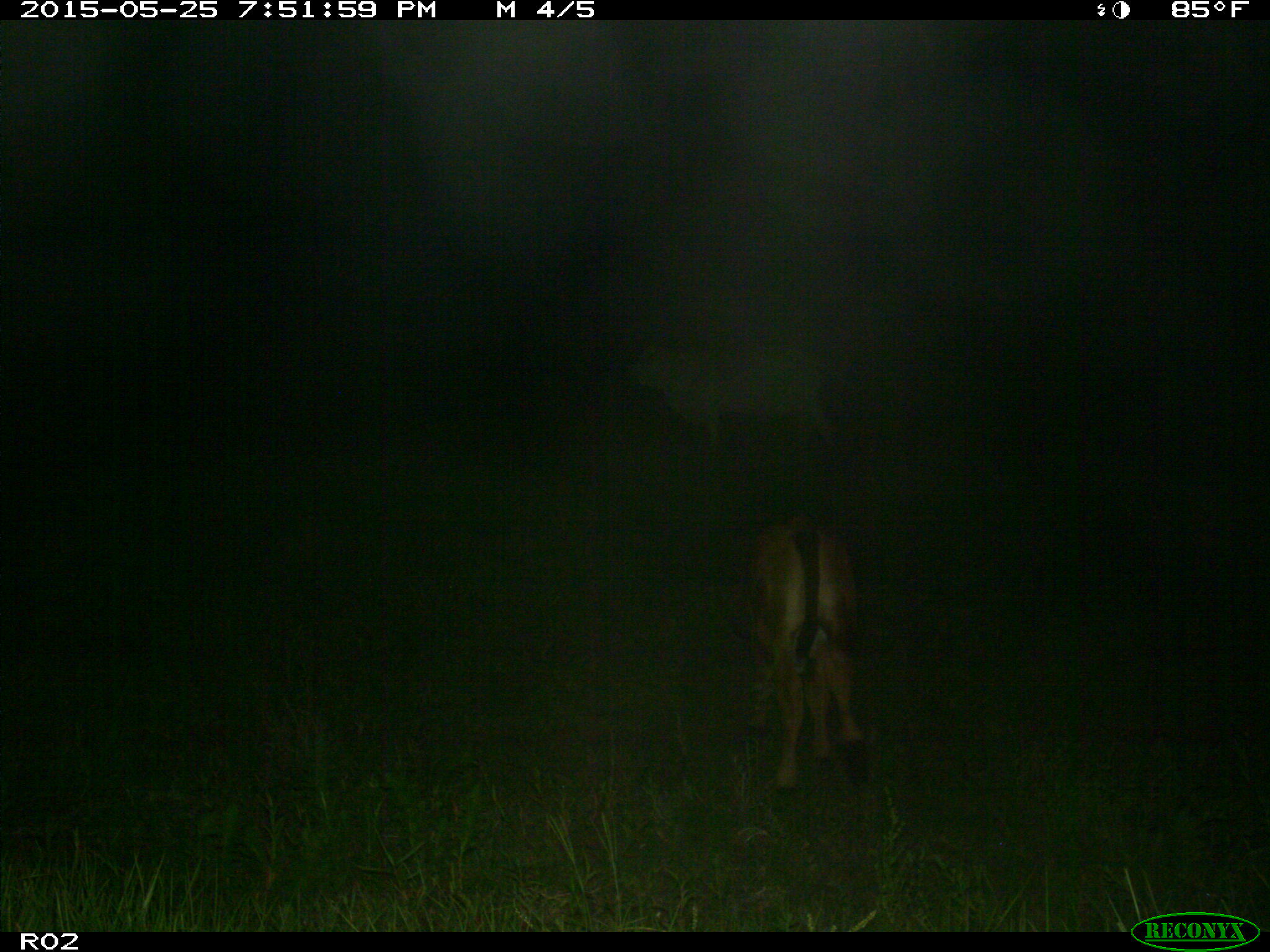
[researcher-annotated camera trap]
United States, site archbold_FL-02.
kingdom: Animalia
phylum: Chordata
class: Mammalia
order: Artiodactyla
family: Bovidae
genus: Bos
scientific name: Bos taurus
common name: domestic cow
Bos taurus (domestic cow).